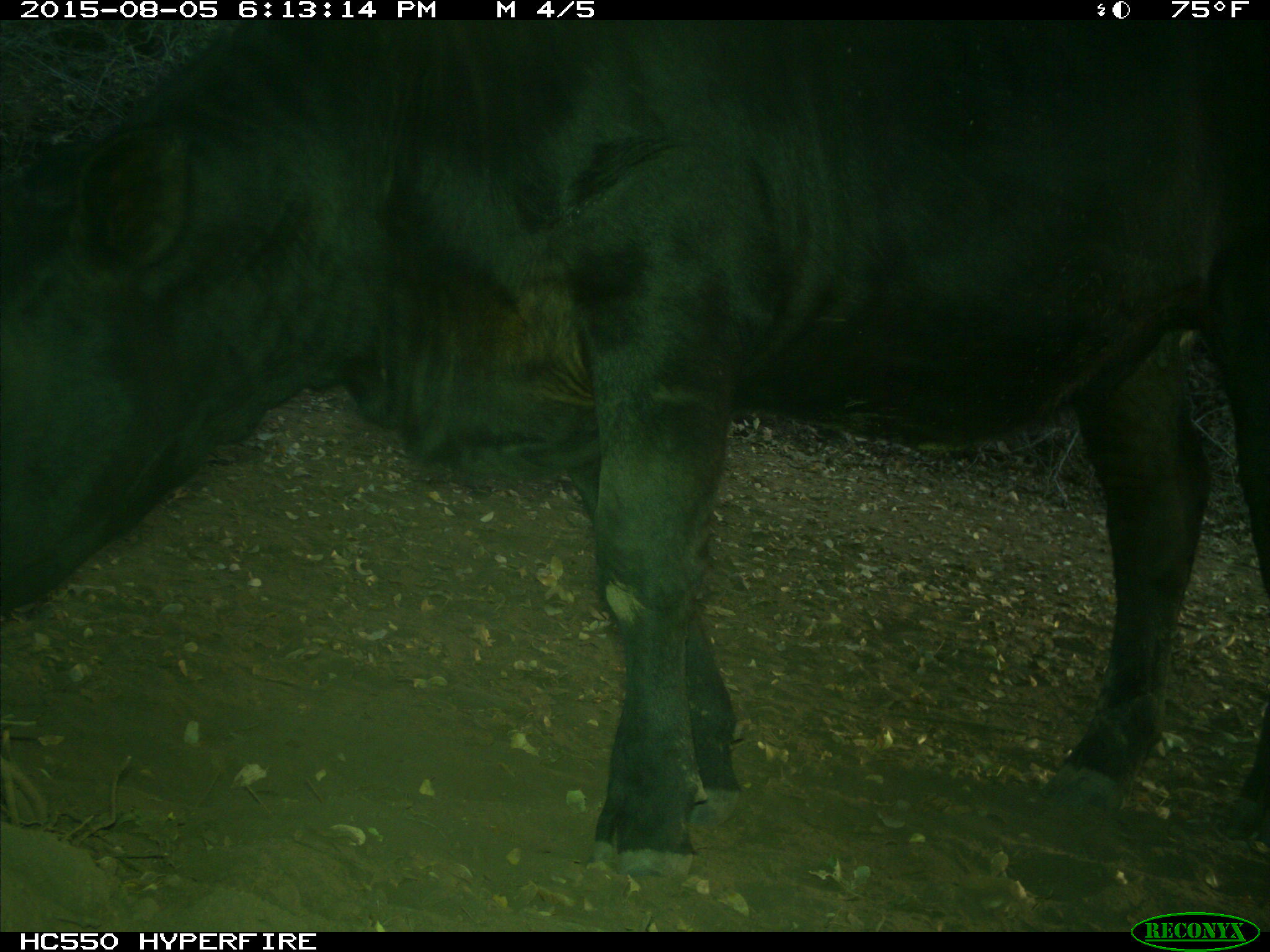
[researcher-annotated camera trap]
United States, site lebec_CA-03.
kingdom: Animalia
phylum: Chordata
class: Mammalia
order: Artiodactyla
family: Bovidae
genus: Bos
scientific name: Bos taurus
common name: domestic cow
Bos taurus (domestic cow).